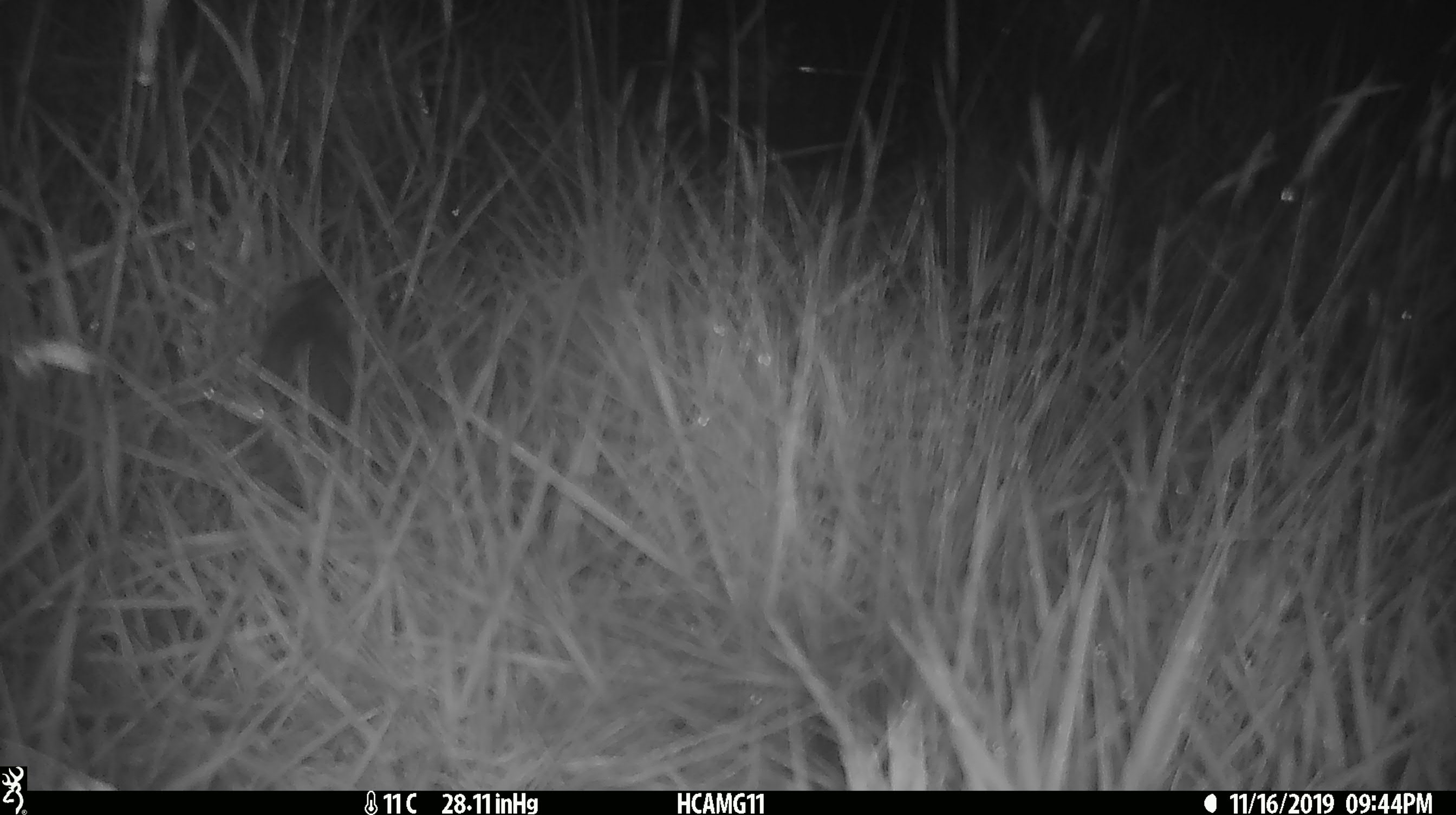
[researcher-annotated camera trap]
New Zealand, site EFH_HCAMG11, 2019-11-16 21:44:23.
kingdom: Animalia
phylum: Chordata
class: Mammalia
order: Rodentia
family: Muridae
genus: Mus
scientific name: Mus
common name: mouse